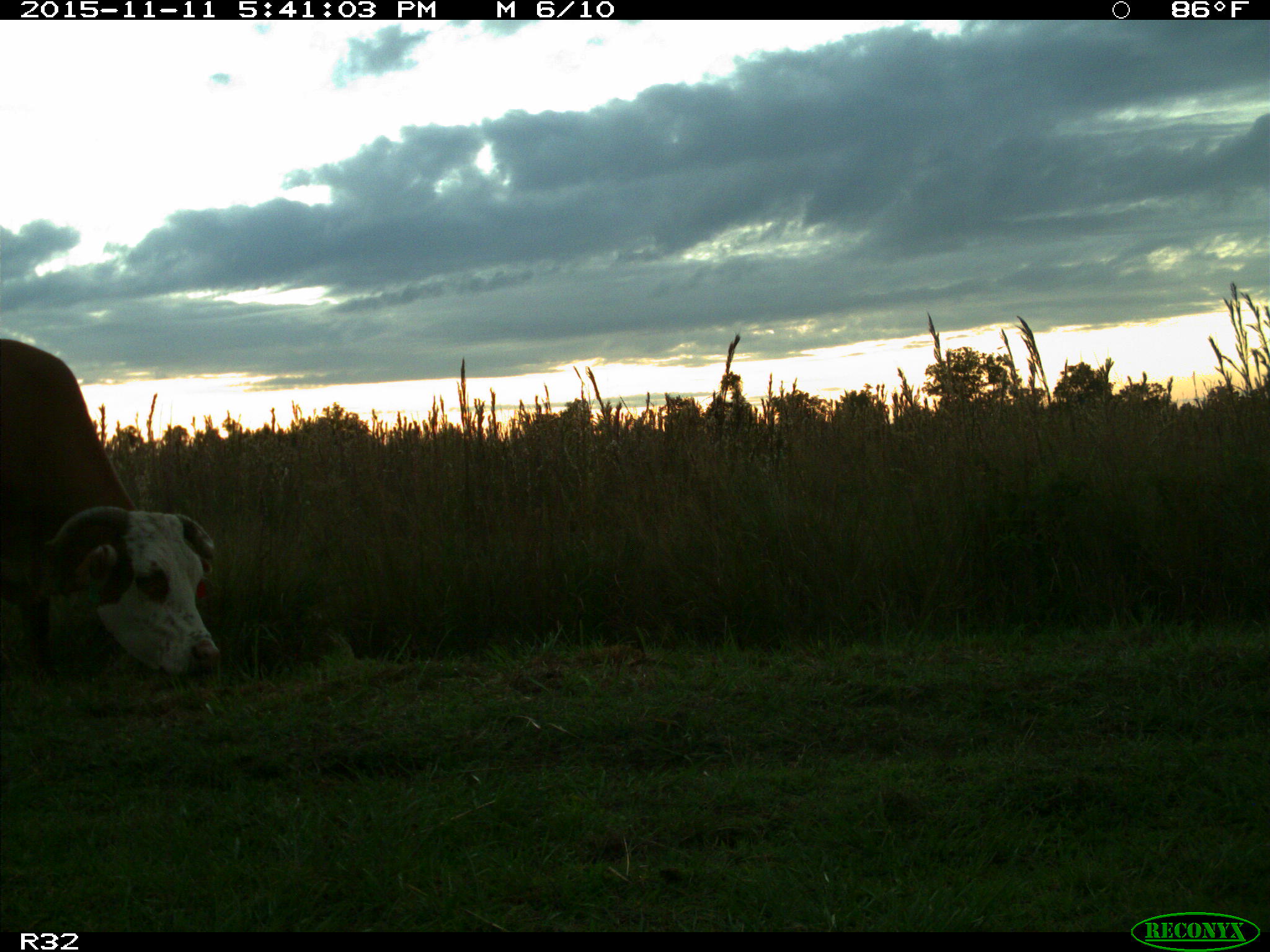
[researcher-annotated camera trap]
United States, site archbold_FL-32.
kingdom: Animalia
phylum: Chordata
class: Mammalia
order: Artiodactyla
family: Bovidae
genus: Bos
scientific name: Bos taurus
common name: domestic cow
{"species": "Bos taurus (domestic cow)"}